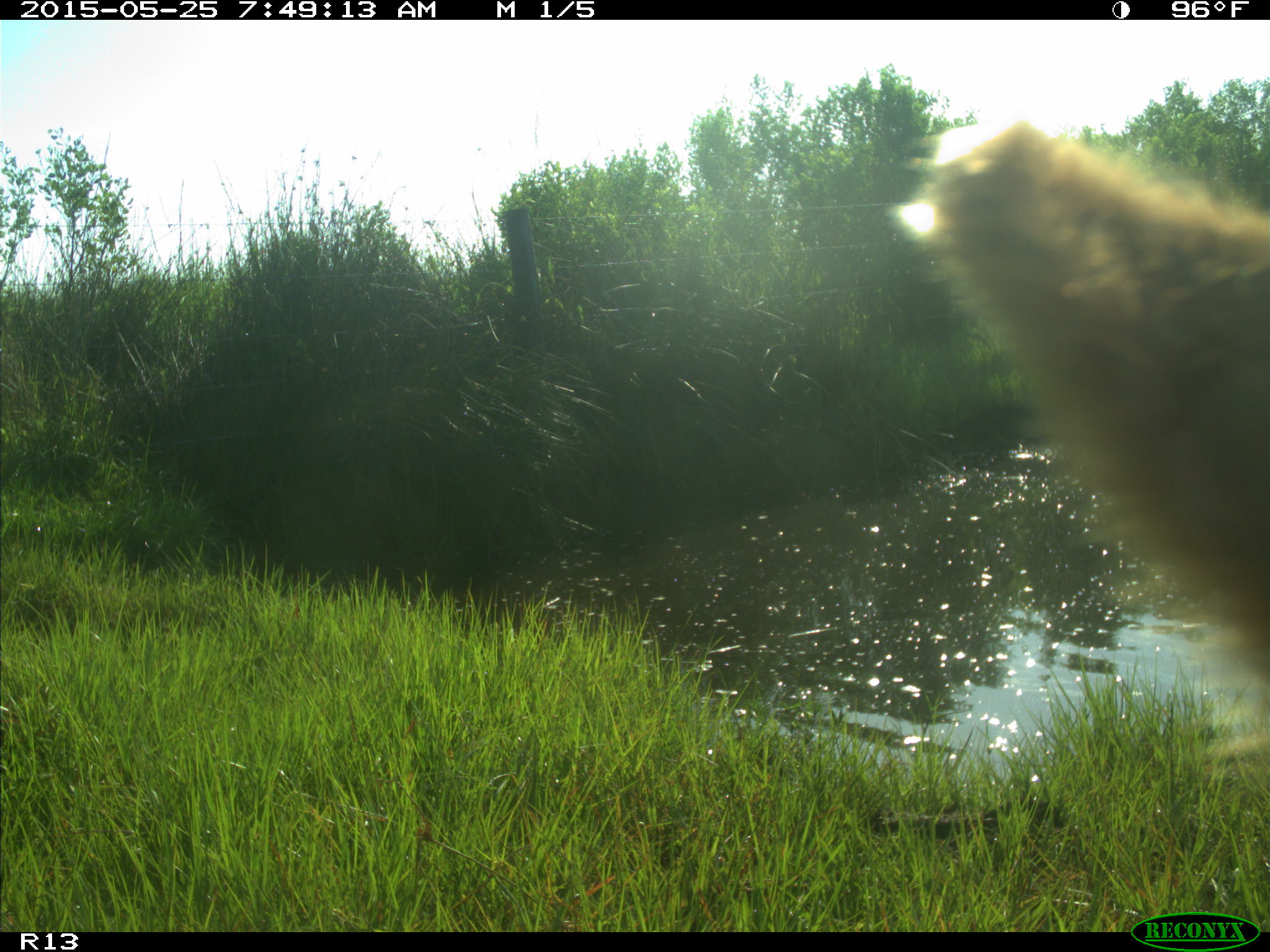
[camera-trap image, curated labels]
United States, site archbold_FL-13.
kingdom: Animalia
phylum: Chordata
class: Mammalia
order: Artiodactyla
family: Bovidae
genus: Bos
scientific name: Bos taurus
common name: domestic cow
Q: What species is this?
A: Bos taurus (domestic cow).